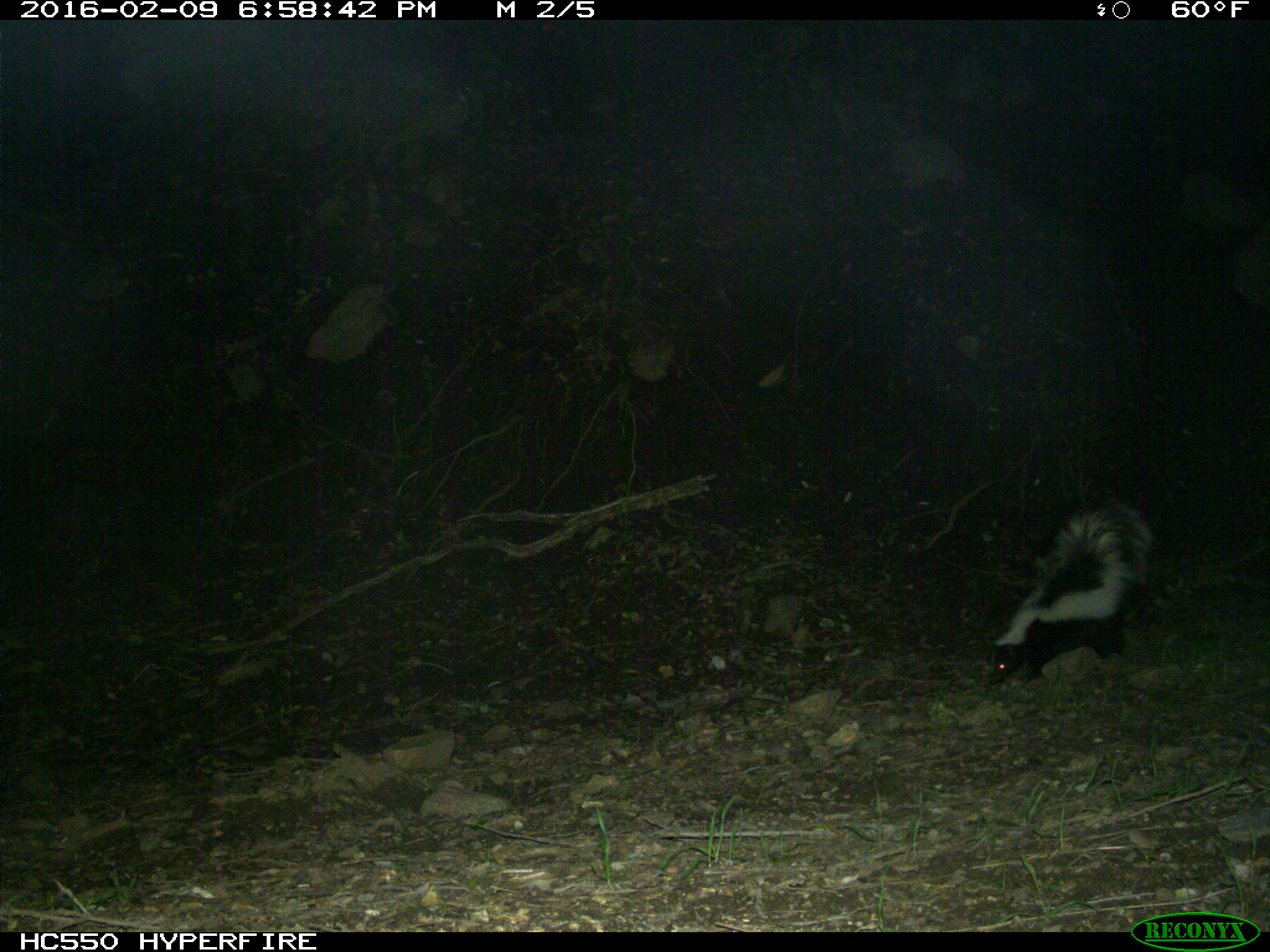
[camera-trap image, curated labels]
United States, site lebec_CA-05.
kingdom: Animalia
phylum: Chordata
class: Mammalia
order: Carnivora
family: Mephitidae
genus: Mephitis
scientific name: Mephitis mephitis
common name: striped skunk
Mephitis mephitis (striped skunk).